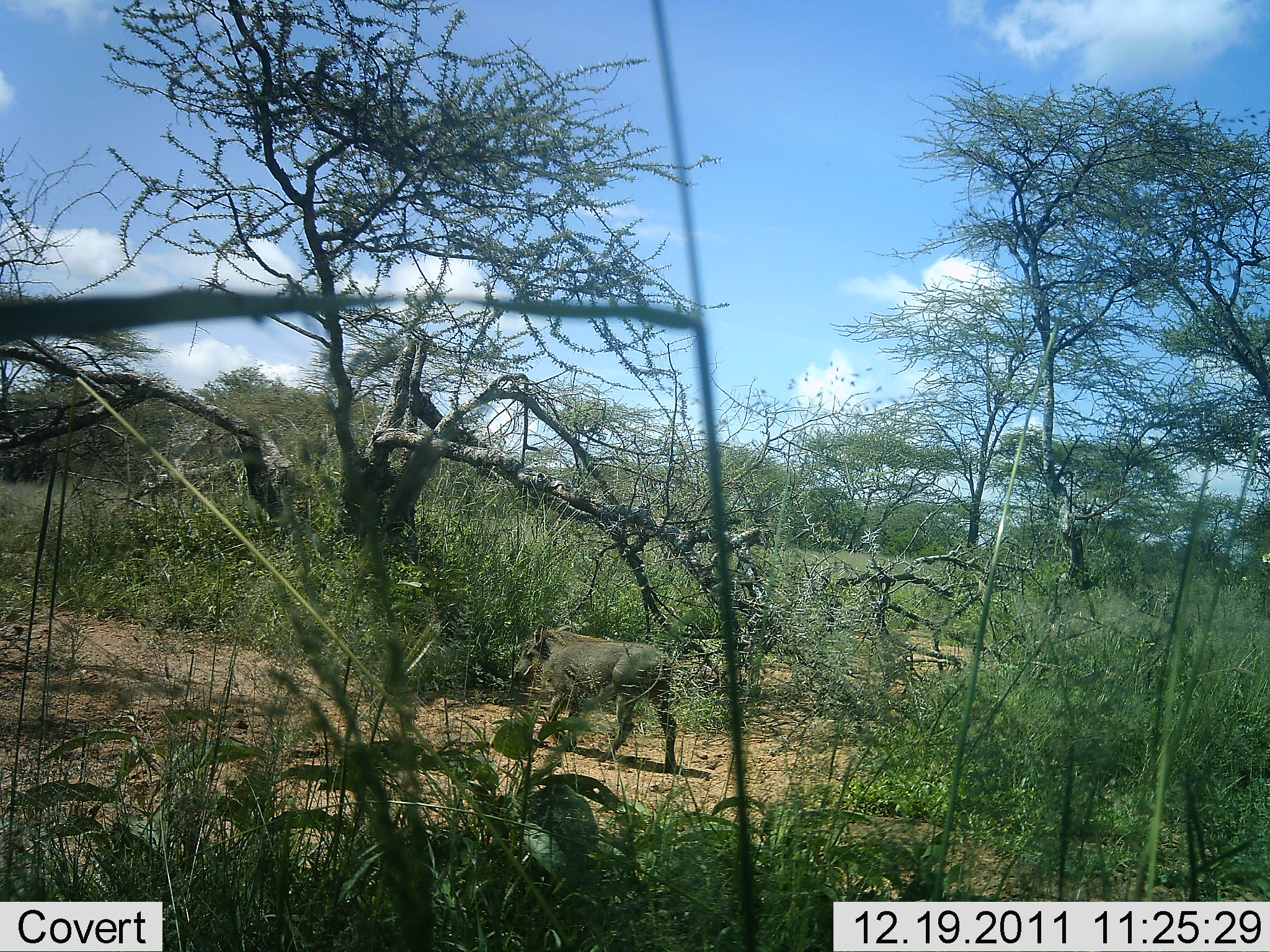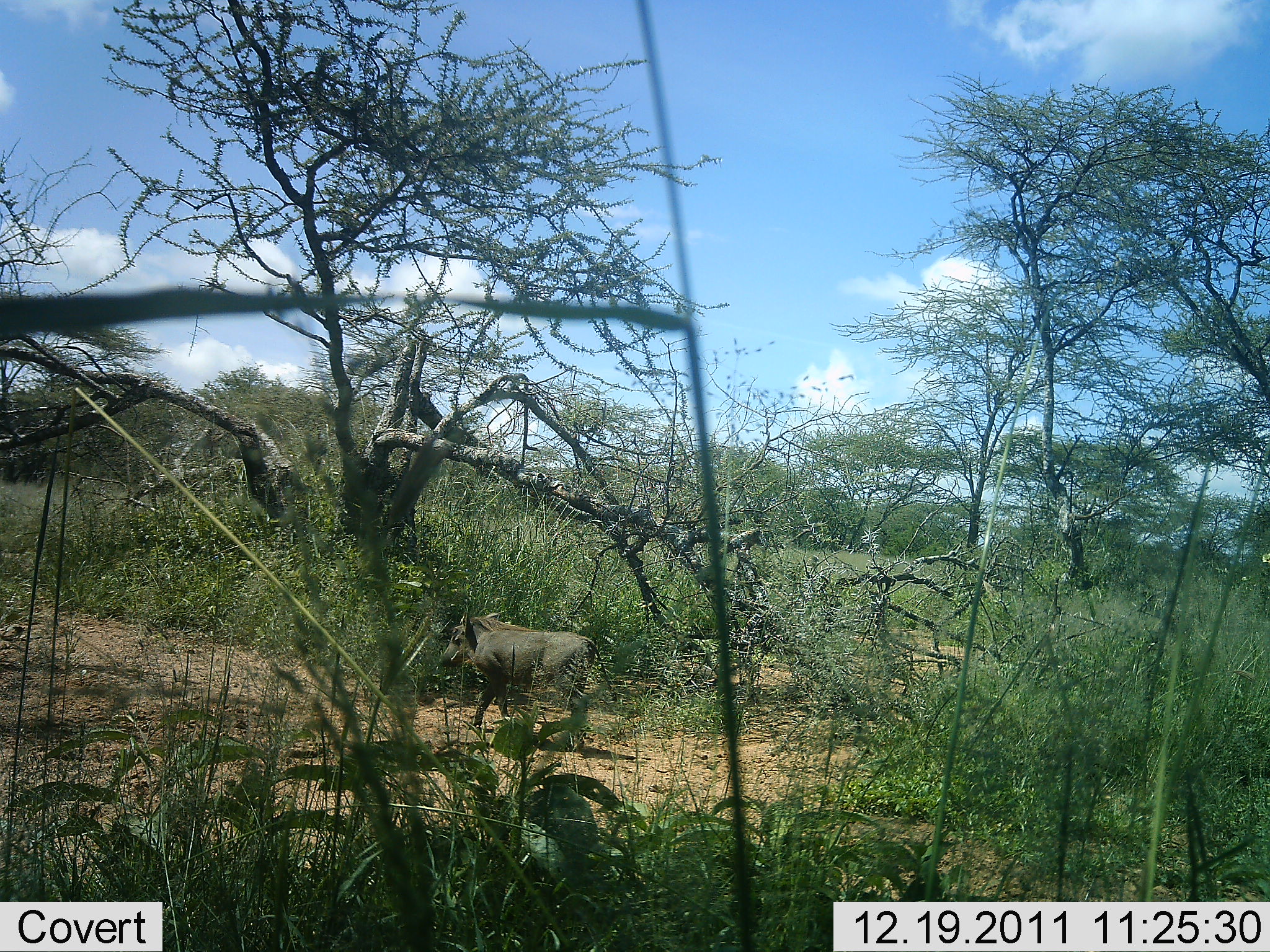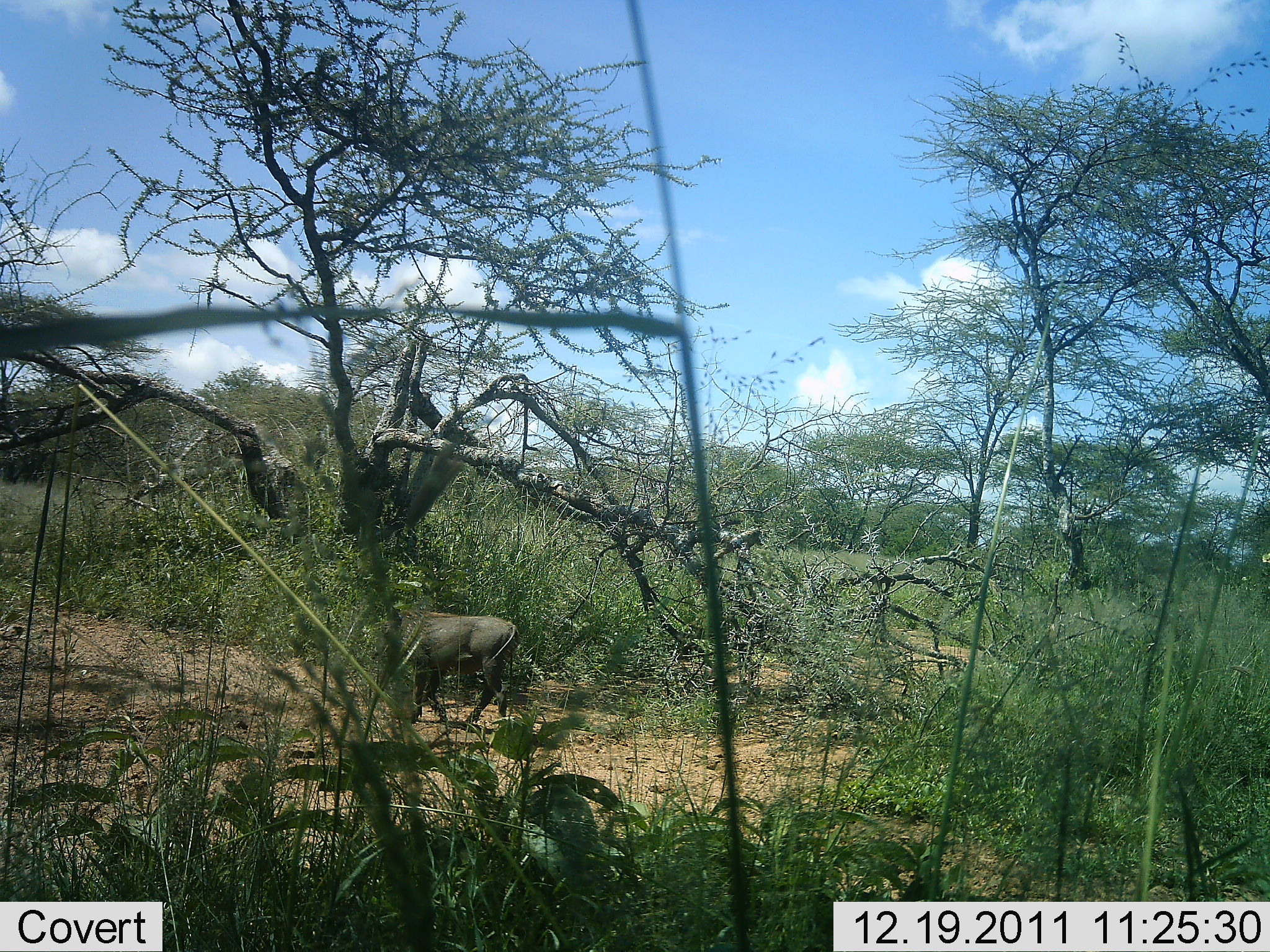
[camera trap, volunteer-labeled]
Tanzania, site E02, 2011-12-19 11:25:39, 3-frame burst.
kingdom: Animalia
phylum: Chordata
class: Mammalia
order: Artiodactyla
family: Suidae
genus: Phacochoerus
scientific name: Phacochoerus africanus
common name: warthog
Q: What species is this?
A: Warthog (Phacochoerus africanus).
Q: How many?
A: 1.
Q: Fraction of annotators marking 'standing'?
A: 0%.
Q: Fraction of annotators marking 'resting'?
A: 0%.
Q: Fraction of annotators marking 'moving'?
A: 100%.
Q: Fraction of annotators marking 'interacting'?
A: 0%.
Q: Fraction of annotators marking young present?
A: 0%.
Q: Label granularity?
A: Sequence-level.